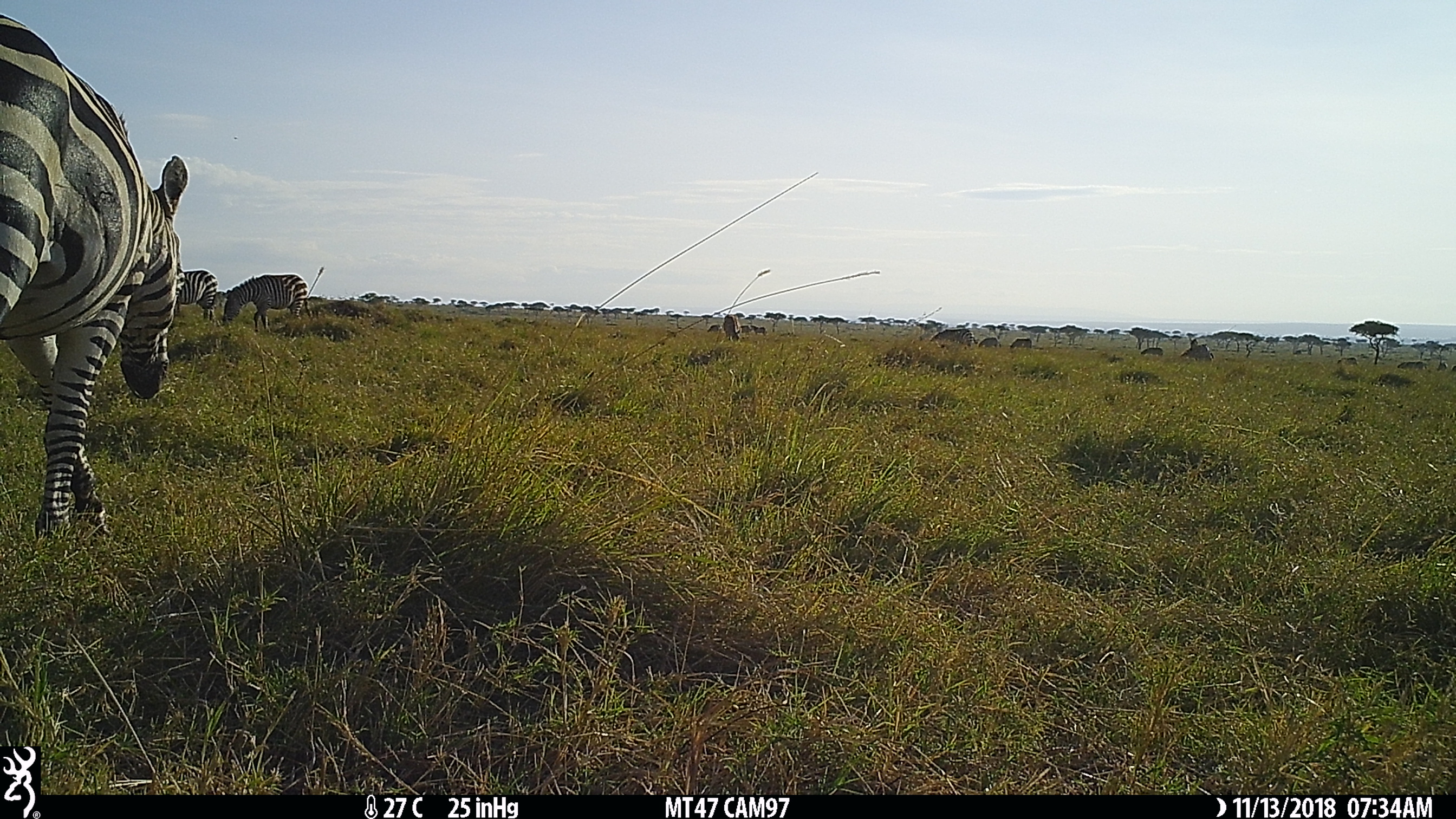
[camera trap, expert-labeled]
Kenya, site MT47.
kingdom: Animalia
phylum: Chordata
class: Mammalia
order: Perissodactyla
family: Equidae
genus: Equus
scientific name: Equus quagga burchellii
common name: burchell's zebra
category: zebra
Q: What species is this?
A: Zebra (burchell's zebra) (Equus quagga burchellii).